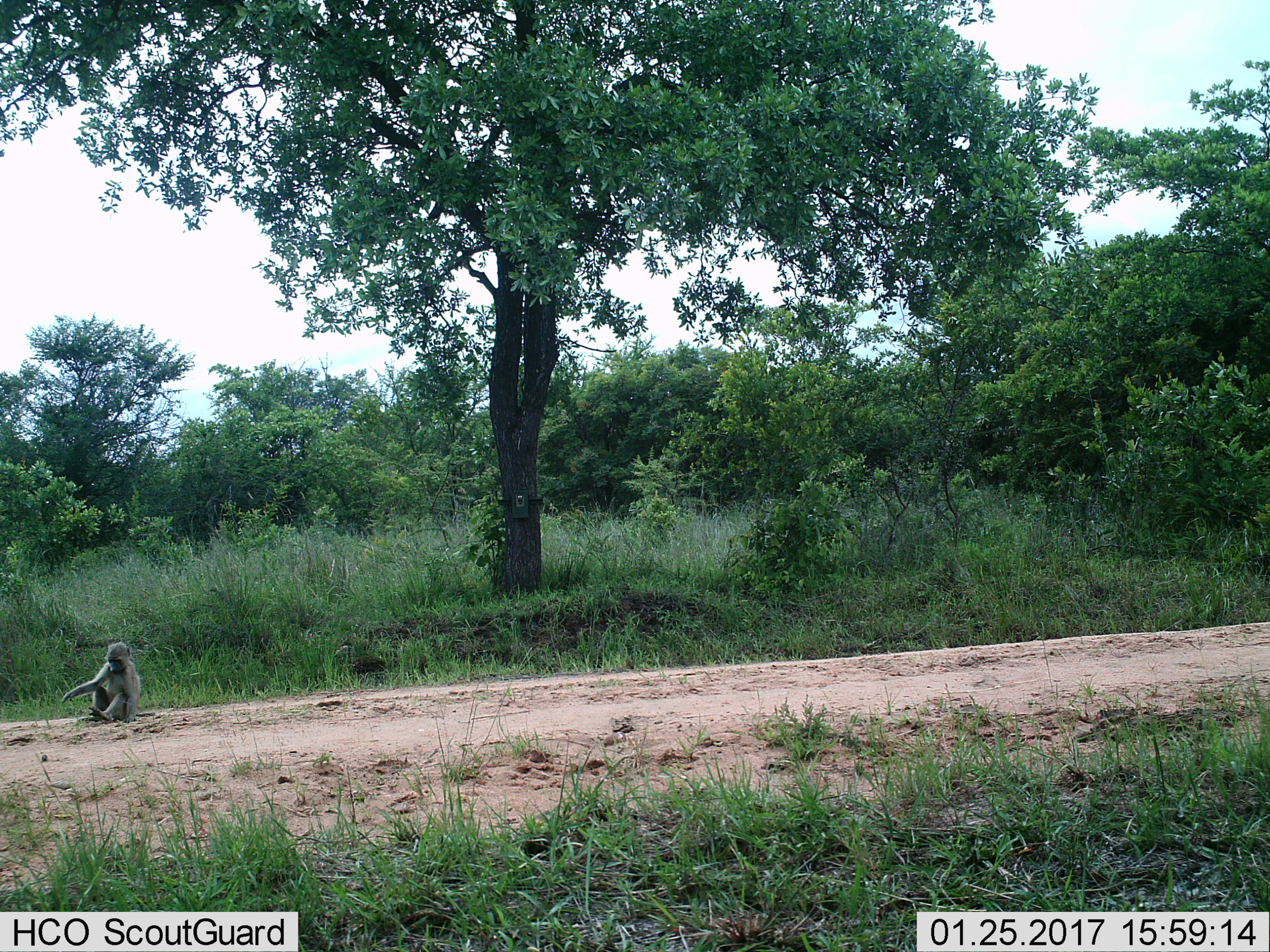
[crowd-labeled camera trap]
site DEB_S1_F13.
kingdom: Animalia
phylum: Chordata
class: Mammalia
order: Primates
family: Cercopithecidae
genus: Papio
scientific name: Papio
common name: baboon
Baboon (Papio), count 1. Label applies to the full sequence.